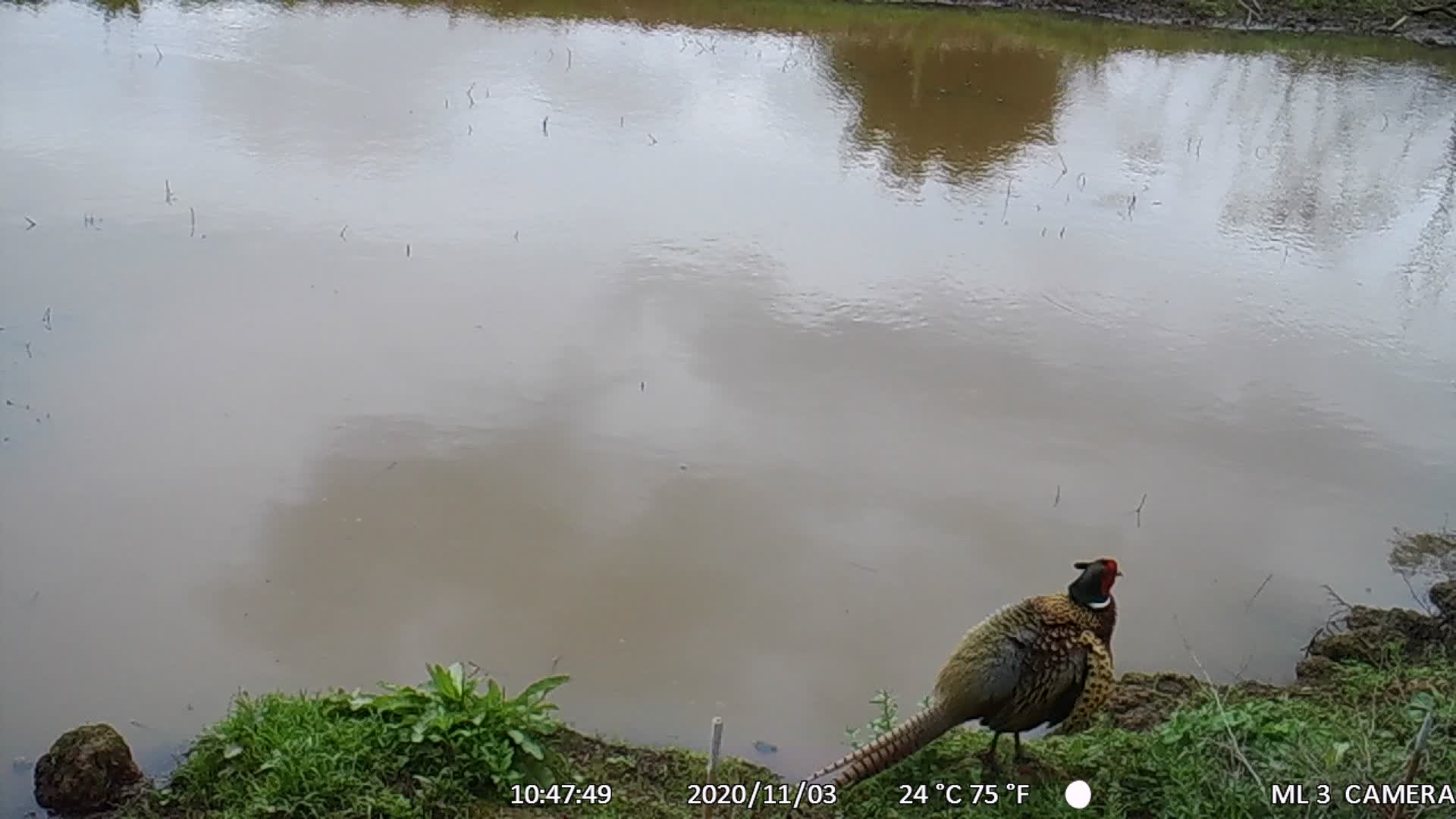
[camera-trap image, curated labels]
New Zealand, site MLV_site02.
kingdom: Animalia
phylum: Chordata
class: Aves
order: Galliformes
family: Phasianidae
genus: Phasianus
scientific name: Phasianus colchicus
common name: common pheasant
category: pheasant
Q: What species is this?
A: Pheasant (common pheasant) (Phasianus colchicus).